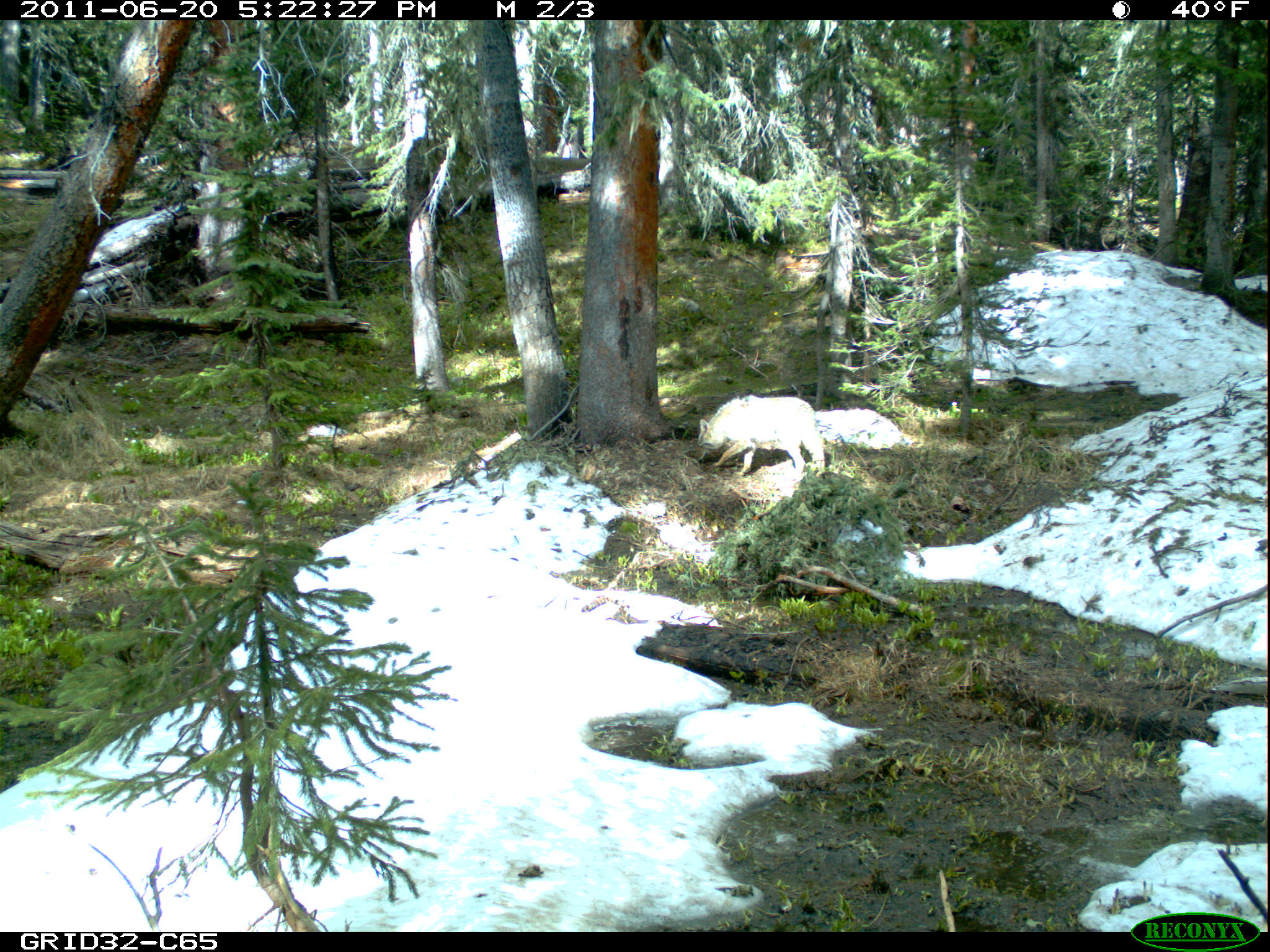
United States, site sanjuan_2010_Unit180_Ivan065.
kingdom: Animalia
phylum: Chordata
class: Mammalia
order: Carnivora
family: Canidae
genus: Canis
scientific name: Canis latrans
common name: coyote